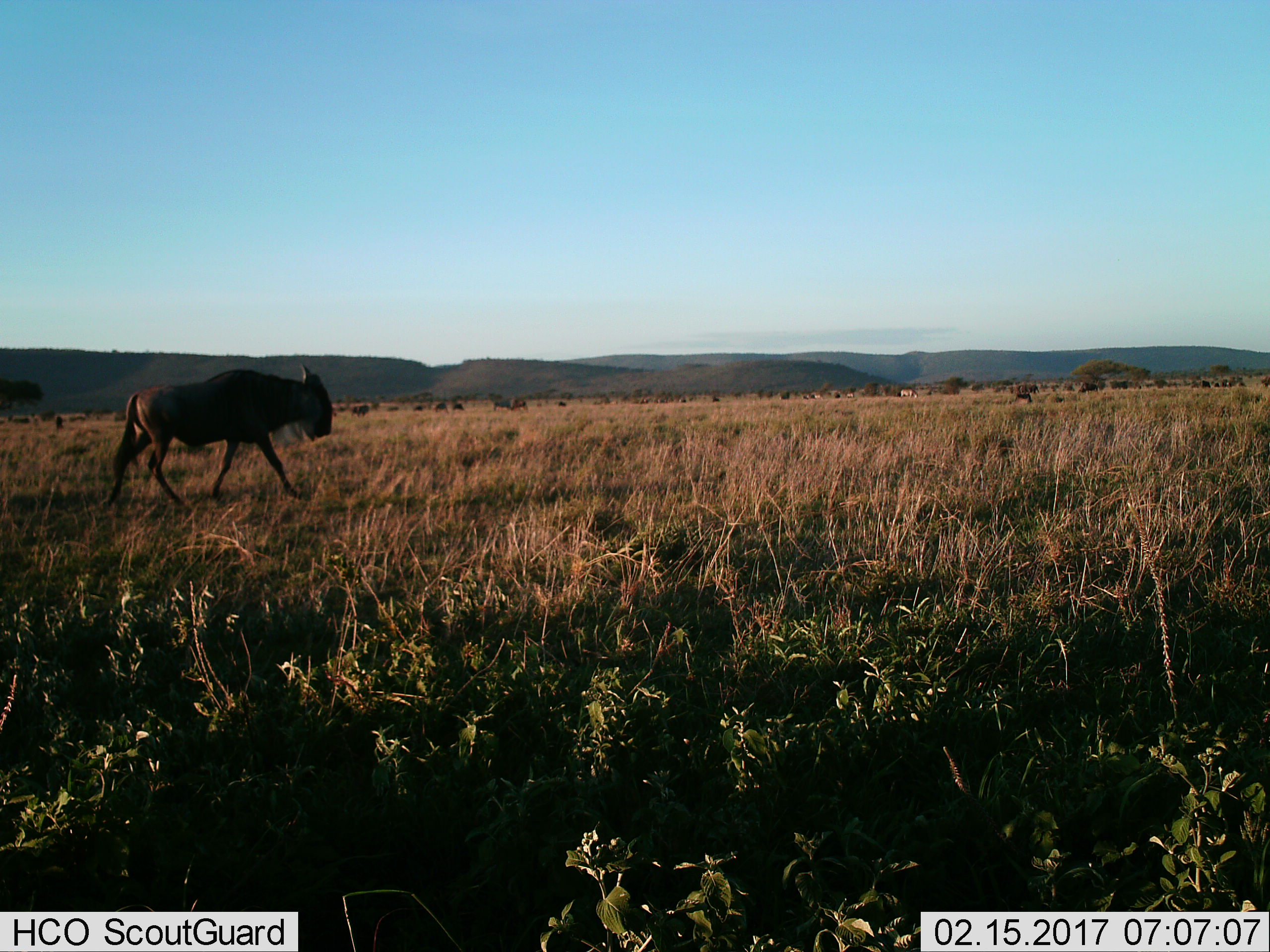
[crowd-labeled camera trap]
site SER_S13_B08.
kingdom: Animalia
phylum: Chordata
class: Mammalia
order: Artiodactyla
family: Bovidae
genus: Connochaetes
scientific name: Connochaetes taurinus taurinus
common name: blue wildebeest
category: wildebeestblue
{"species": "wildebeestblue (blue wildebeest) (Connochaetes taurinus taurinus)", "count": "1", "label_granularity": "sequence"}